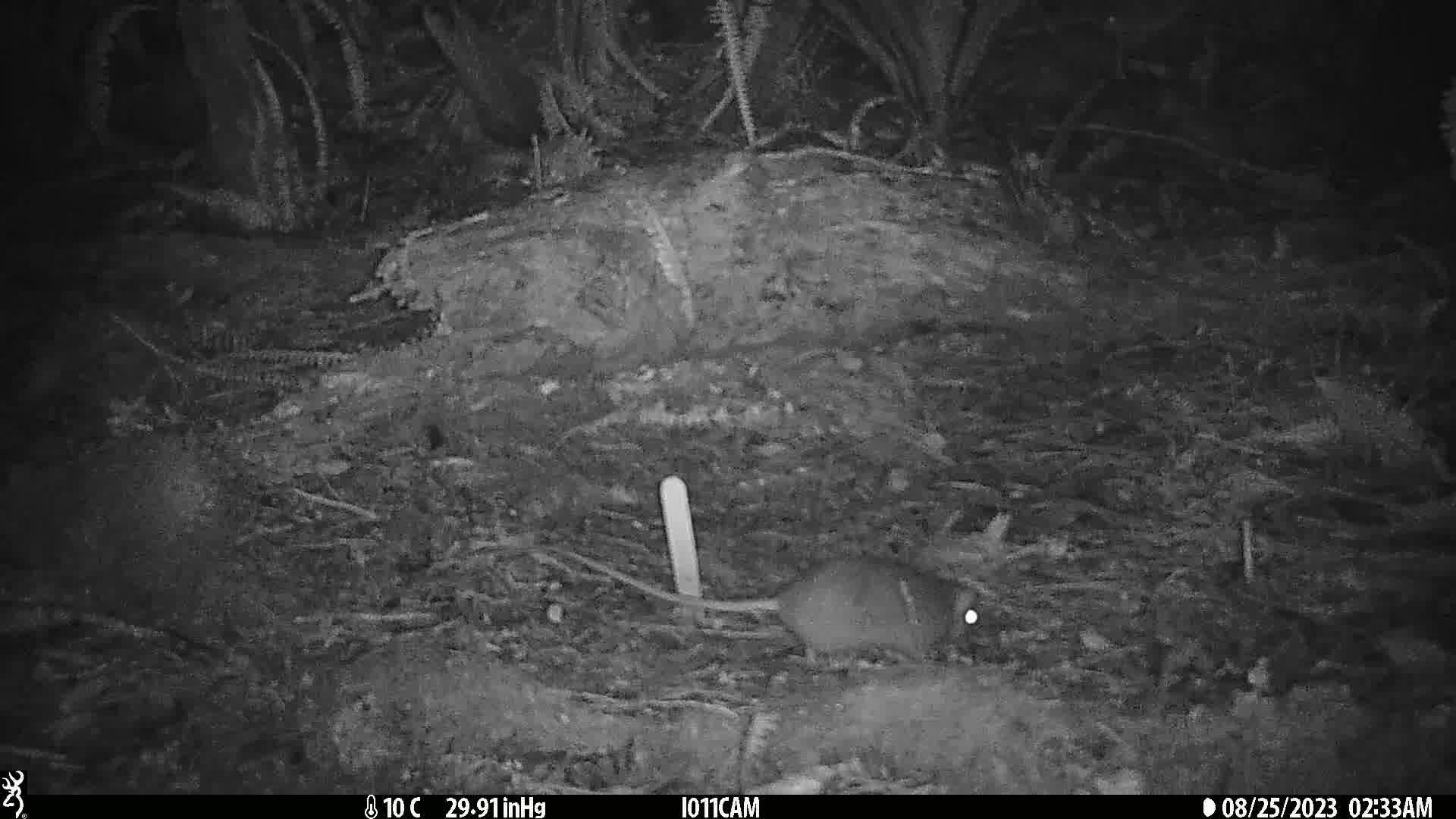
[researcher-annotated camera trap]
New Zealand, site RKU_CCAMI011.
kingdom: Animalia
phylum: Chordata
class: Mammalia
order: Rodentia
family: Muridae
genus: Rattus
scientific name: Rattus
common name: rat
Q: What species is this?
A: Rat (Rattus).